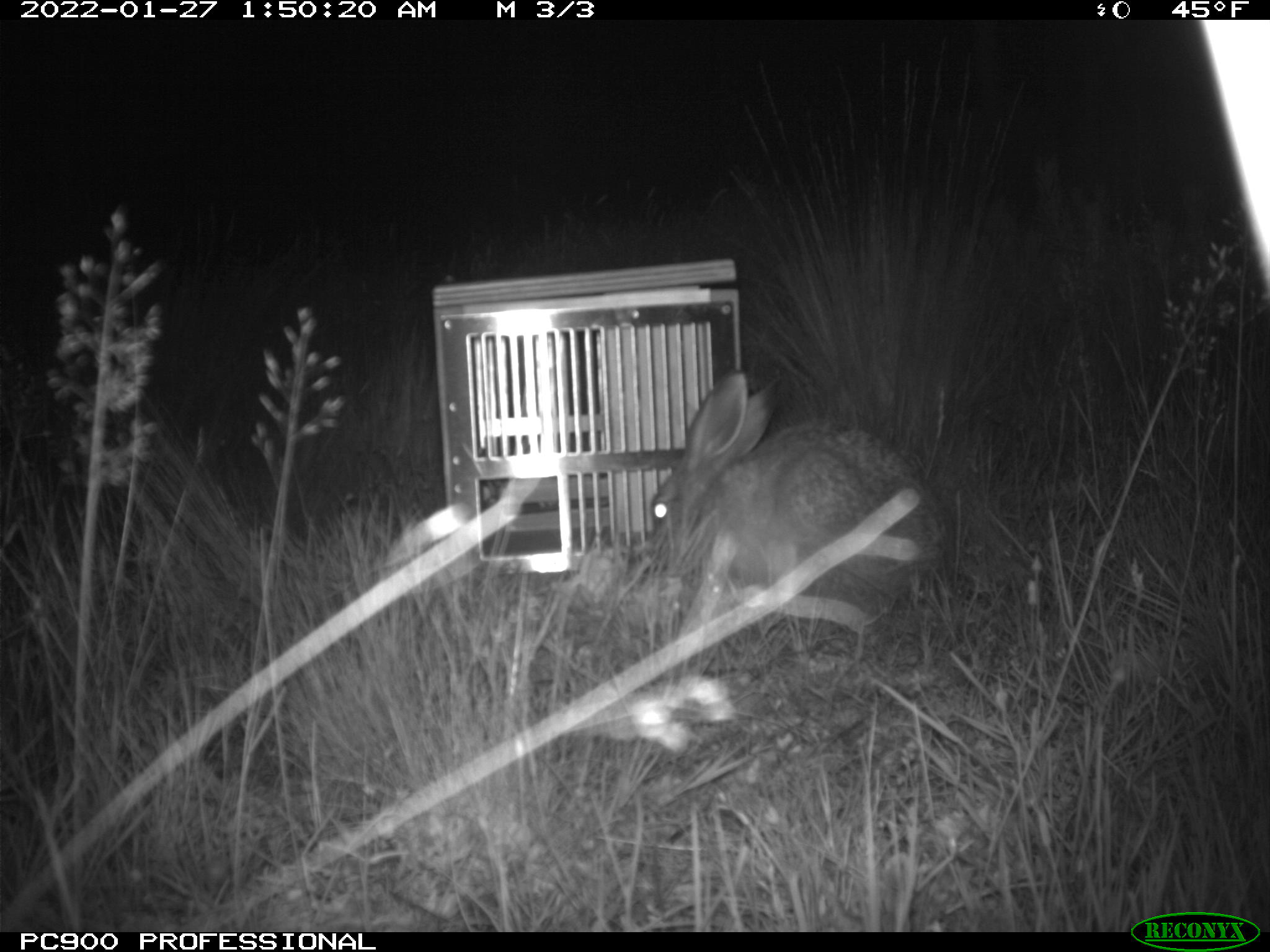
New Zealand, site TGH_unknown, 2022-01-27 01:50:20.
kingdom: Animalia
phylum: Chordata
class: Mammalia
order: Lagomorpha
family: Leporidae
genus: Lepus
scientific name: Lepus europaeus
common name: brown hare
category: hare